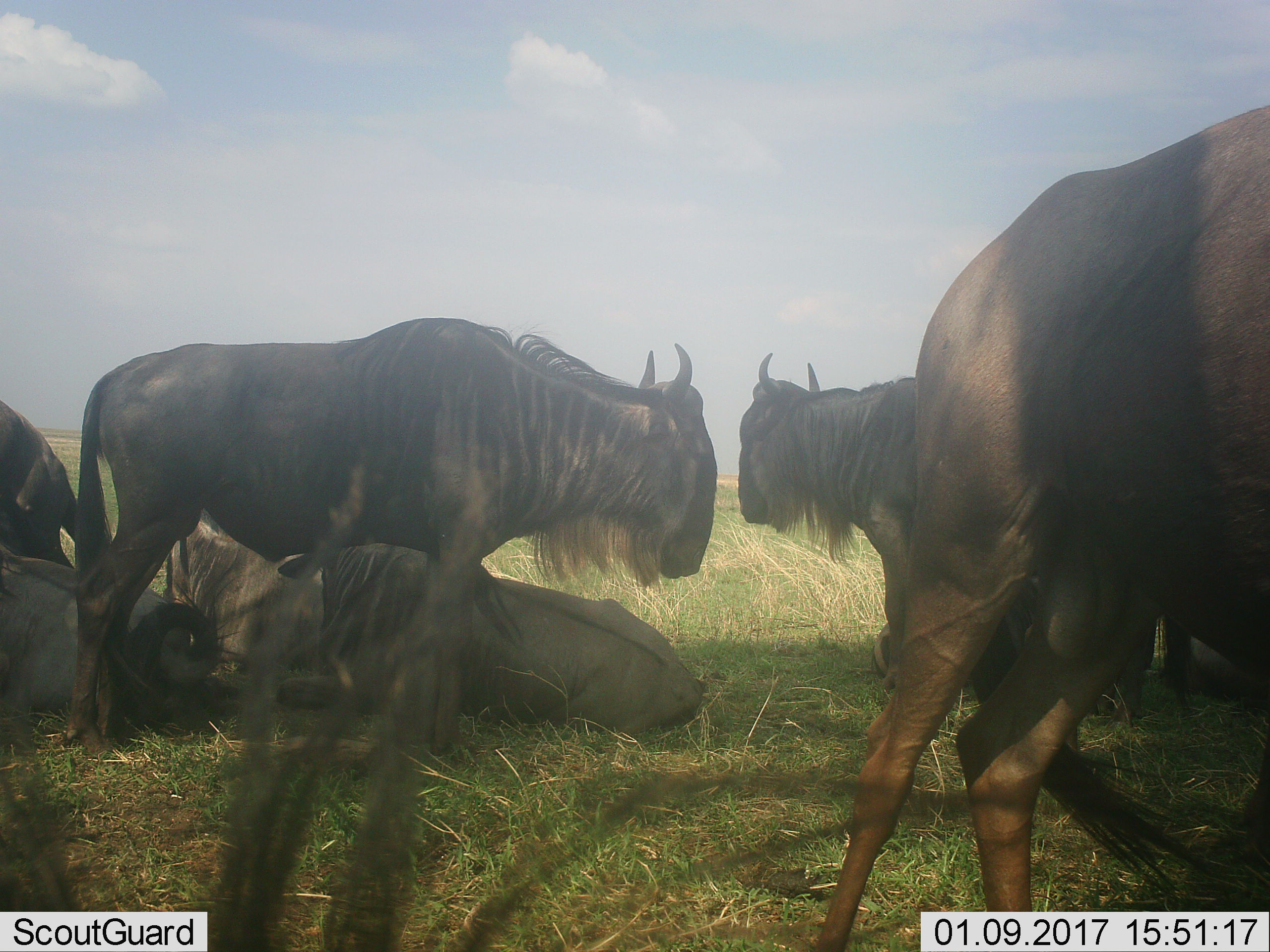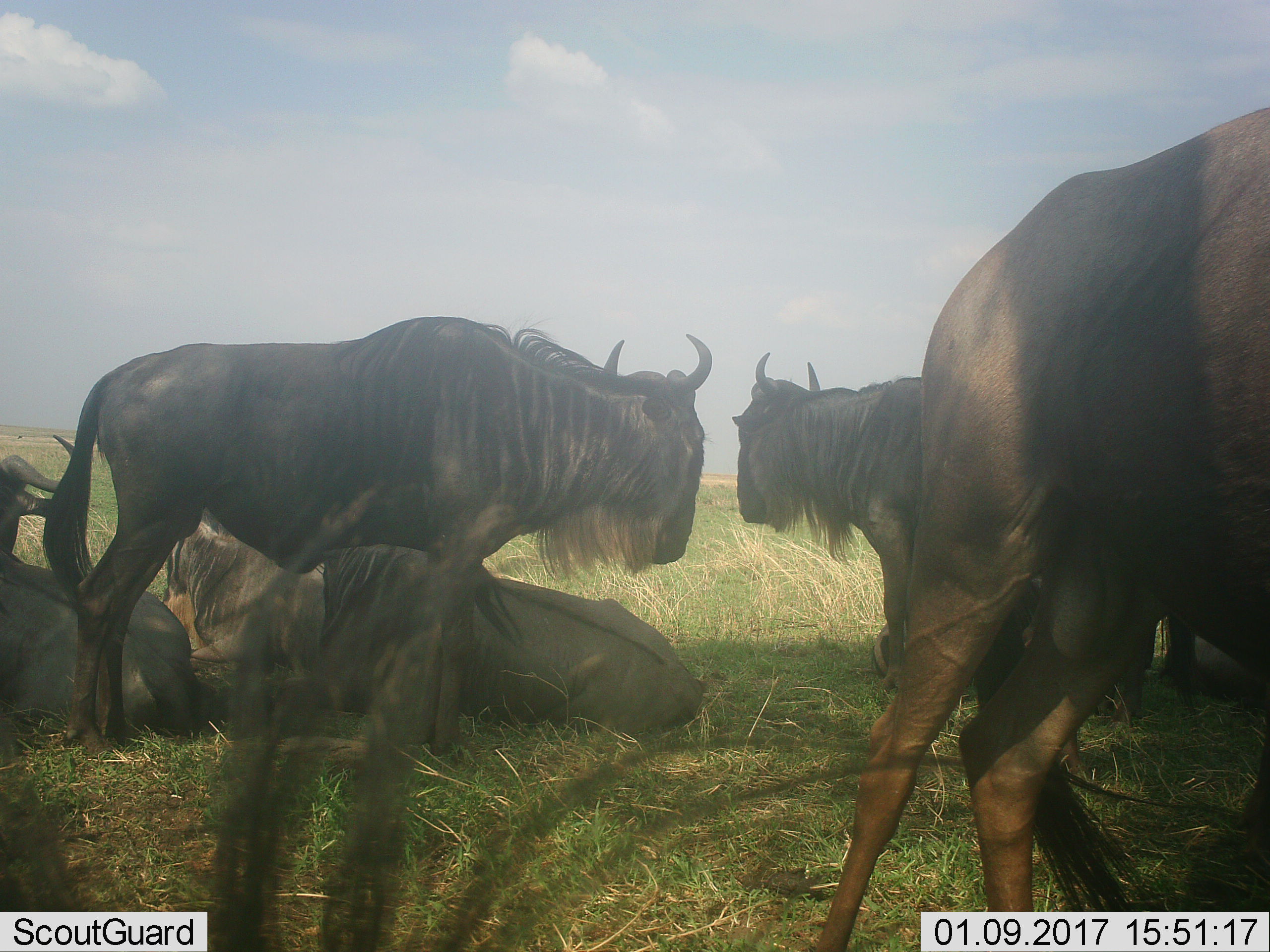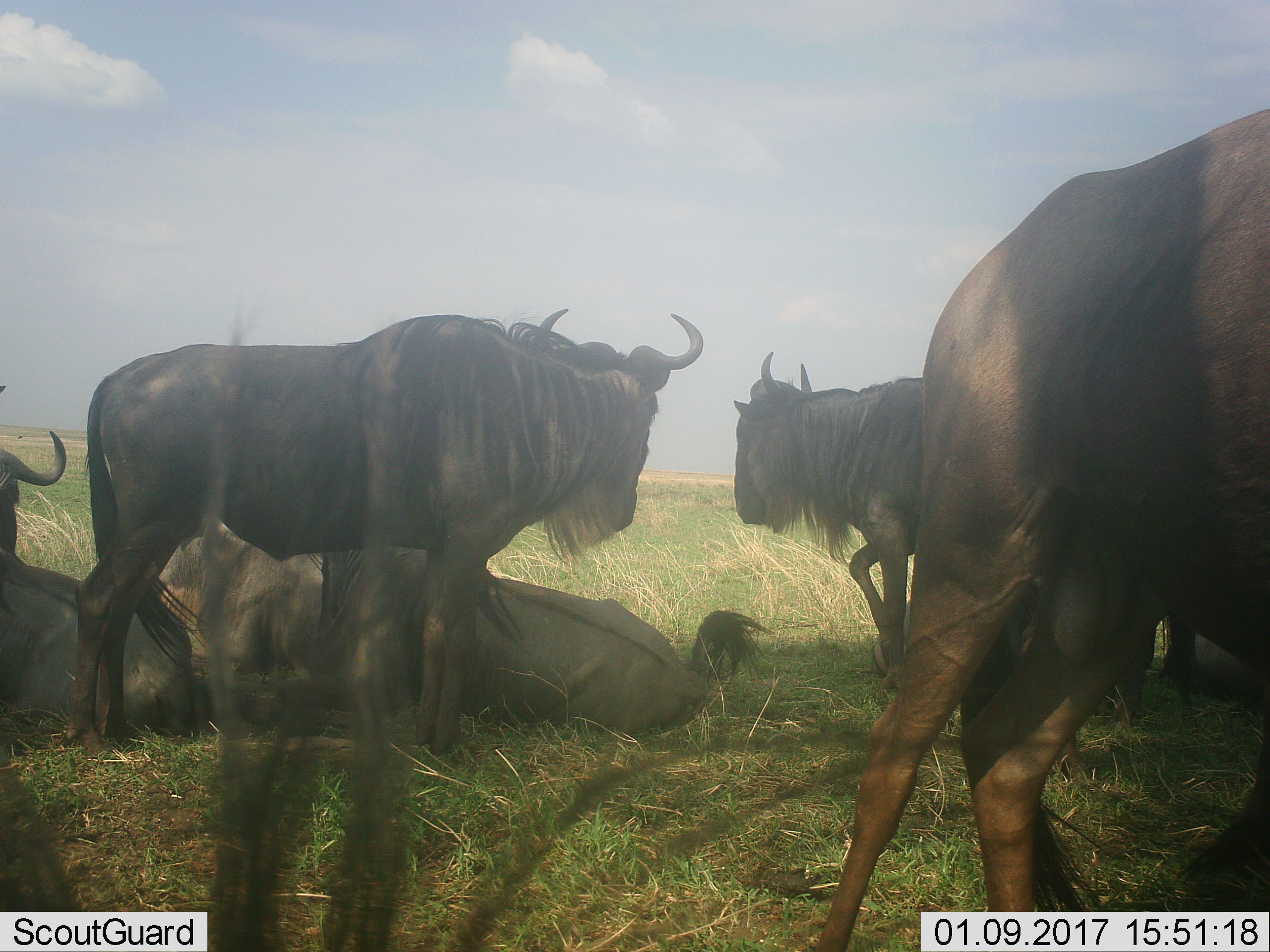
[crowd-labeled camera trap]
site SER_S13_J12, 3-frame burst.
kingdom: Animalia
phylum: Chordata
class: Mammalia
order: Artiodactyla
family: Bovidae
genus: Connochaetes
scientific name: Connochaetes taurinus taurinus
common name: blue wildebeest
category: wildebeestblue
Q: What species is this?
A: Wildebeestblue (blue wildebeest) (Connochaetes taurinus taurinus).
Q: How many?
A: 7.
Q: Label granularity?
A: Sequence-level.